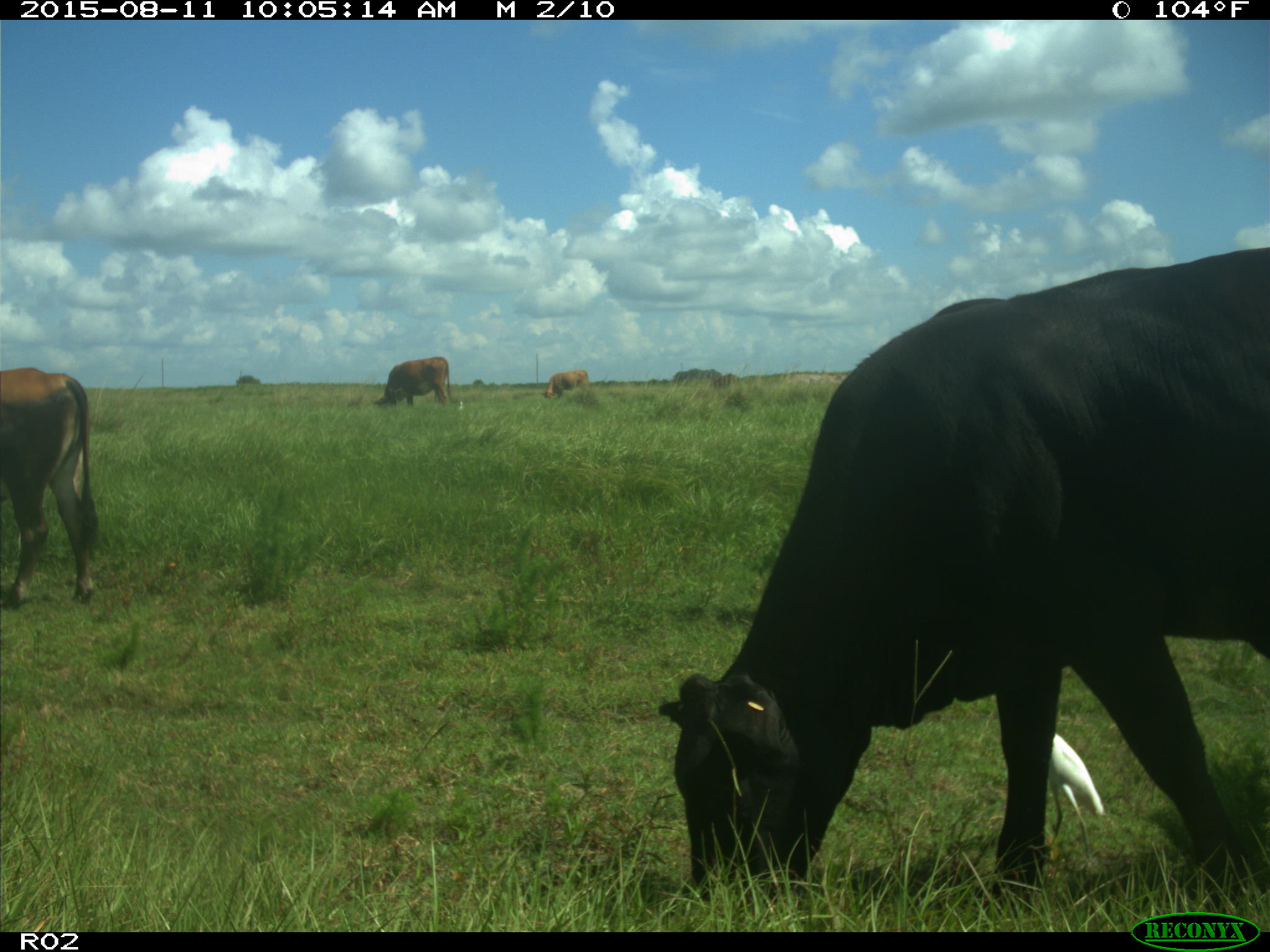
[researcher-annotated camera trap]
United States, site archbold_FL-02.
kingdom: Animalia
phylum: Chordata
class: Mammalia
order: Artiodactyla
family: Bovidae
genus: Bos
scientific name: Bos taurus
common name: domestic cow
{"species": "Bos taurus (domestic cow)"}